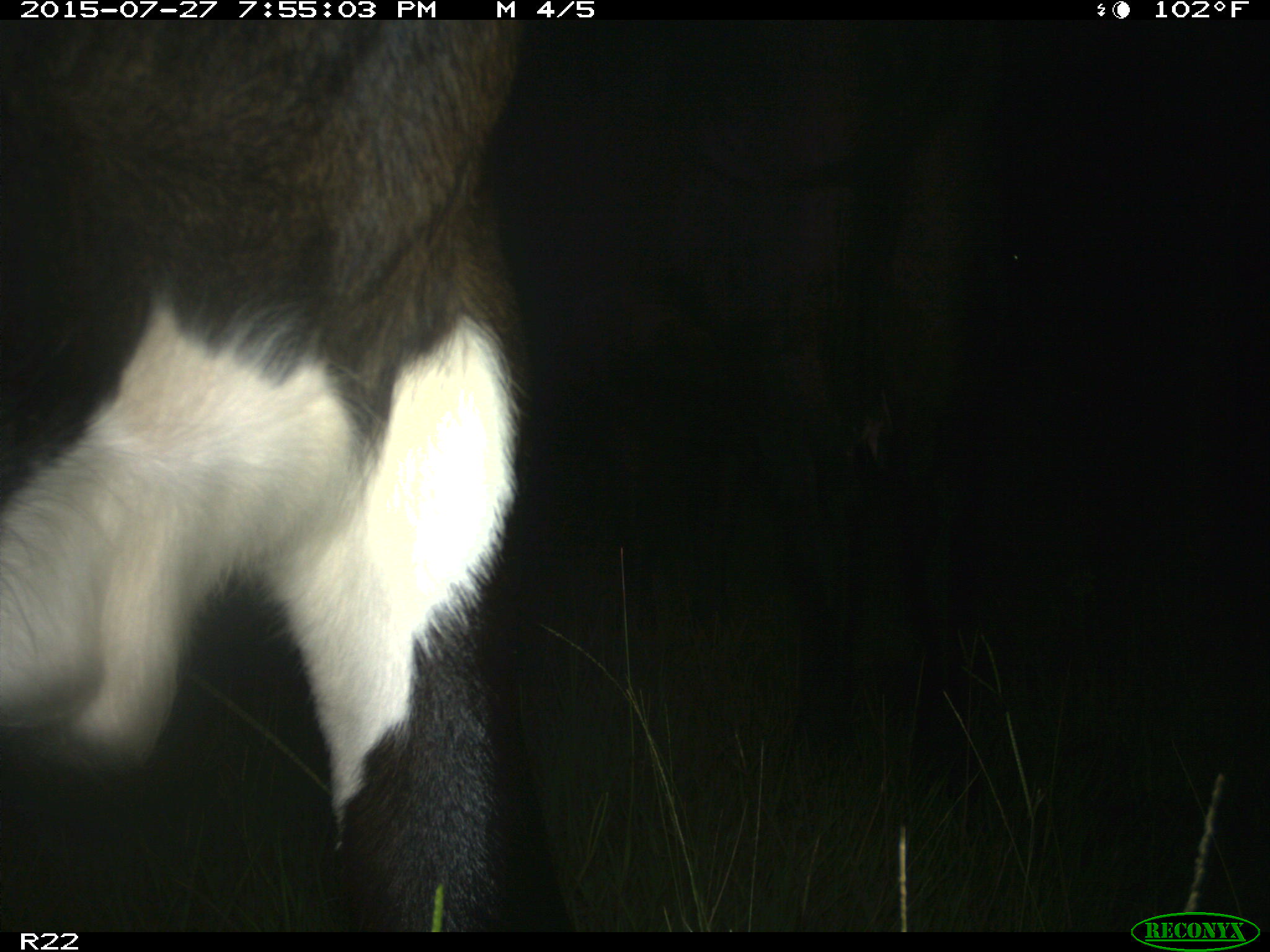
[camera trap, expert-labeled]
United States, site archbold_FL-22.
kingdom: Animalia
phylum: Chordata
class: Mammalia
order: Artiodactyla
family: Bovidae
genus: Bos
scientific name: Bos taurus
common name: domestic cow